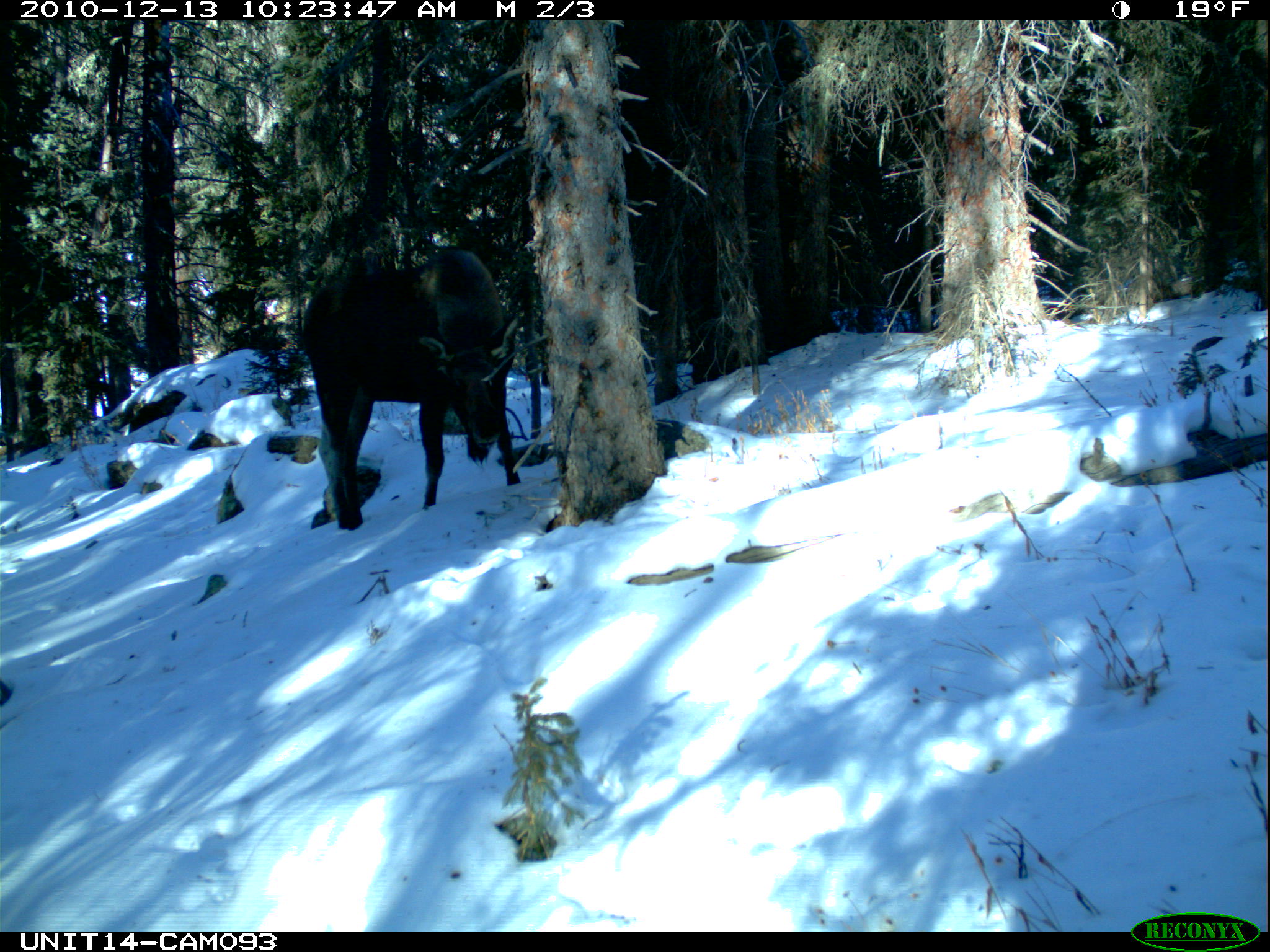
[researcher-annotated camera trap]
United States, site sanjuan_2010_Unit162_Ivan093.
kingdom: Animalia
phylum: Chordata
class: Mammalia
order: Artiodactyla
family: Cervidae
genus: Alces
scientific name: Alces alces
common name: moose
Alces alces (moose).